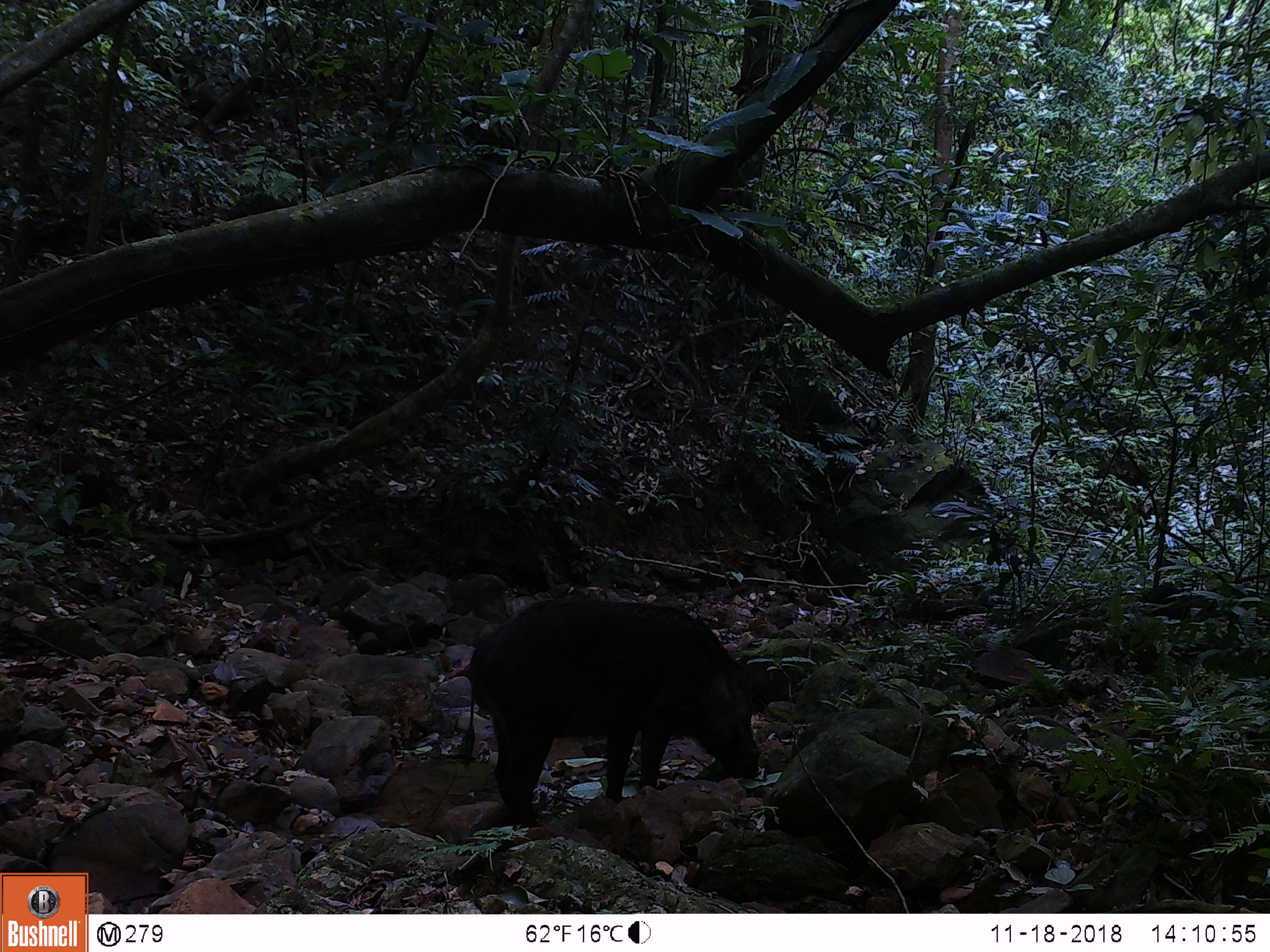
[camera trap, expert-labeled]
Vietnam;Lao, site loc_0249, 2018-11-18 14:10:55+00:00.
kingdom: Animalia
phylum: Chordata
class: Mammalia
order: Artiodactyla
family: Suidae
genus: Sus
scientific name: Sus scrofa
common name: eurasian wild pig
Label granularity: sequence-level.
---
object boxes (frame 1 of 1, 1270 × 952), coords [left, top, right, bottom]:
eurasian wild pig: [460, 596, 762, 828]